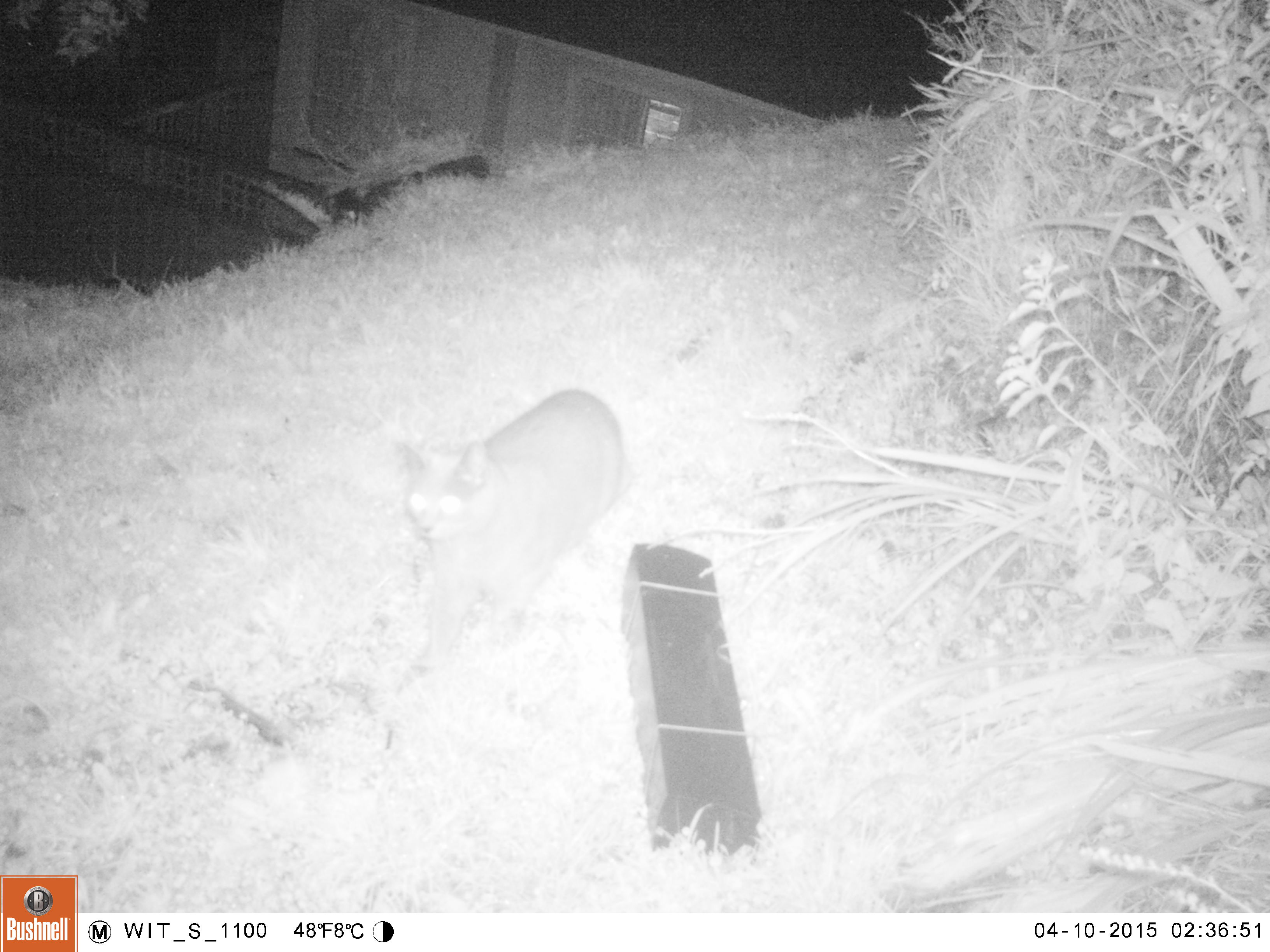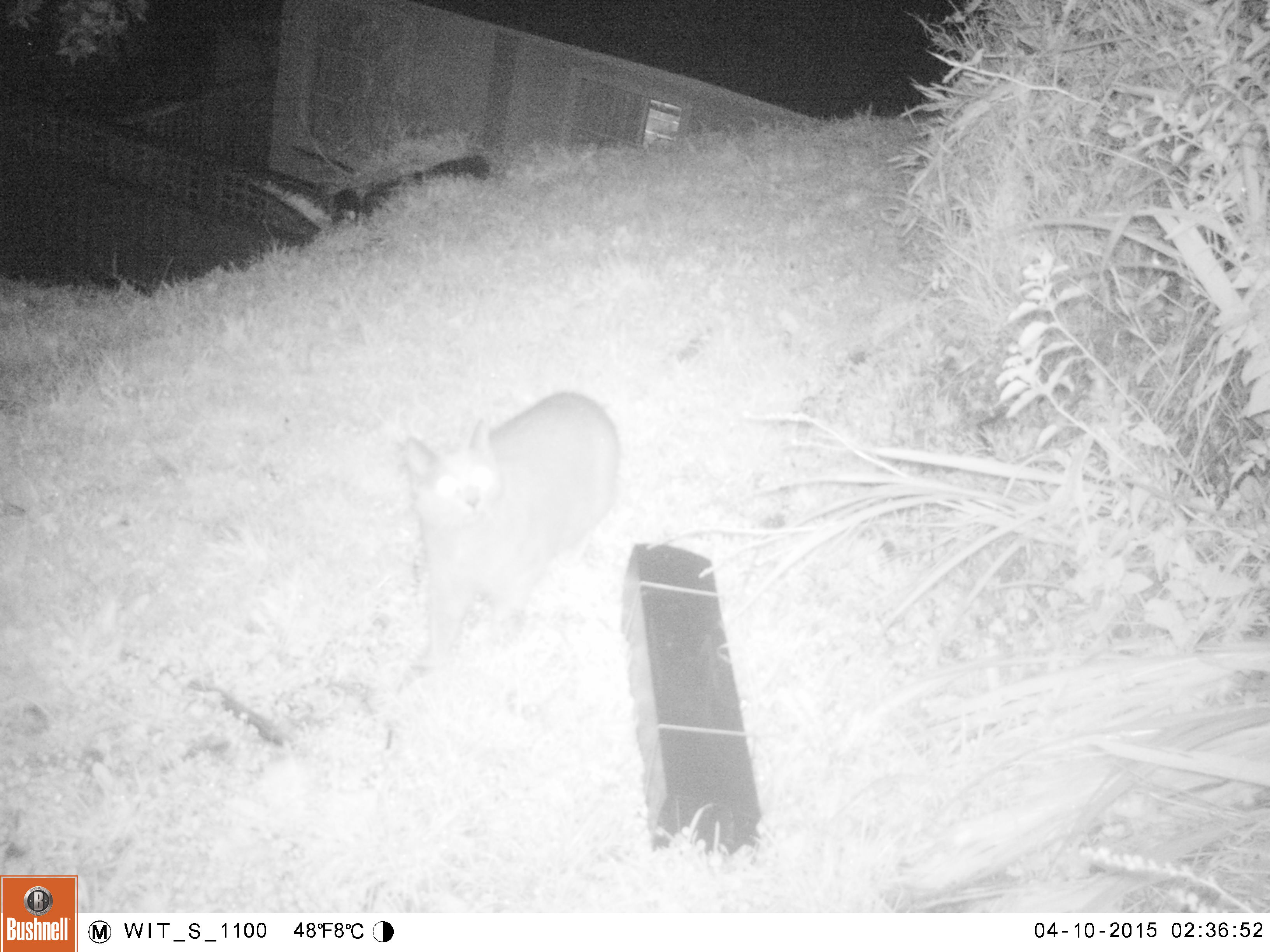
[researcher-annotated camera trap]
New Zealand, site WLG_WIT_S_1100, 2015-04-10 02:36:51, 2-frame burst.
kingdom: Animalia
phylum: Chordata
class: Mammalia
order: Carnivora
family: Felidae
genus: Felis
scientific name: Felis catus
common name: domestic cat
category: cat